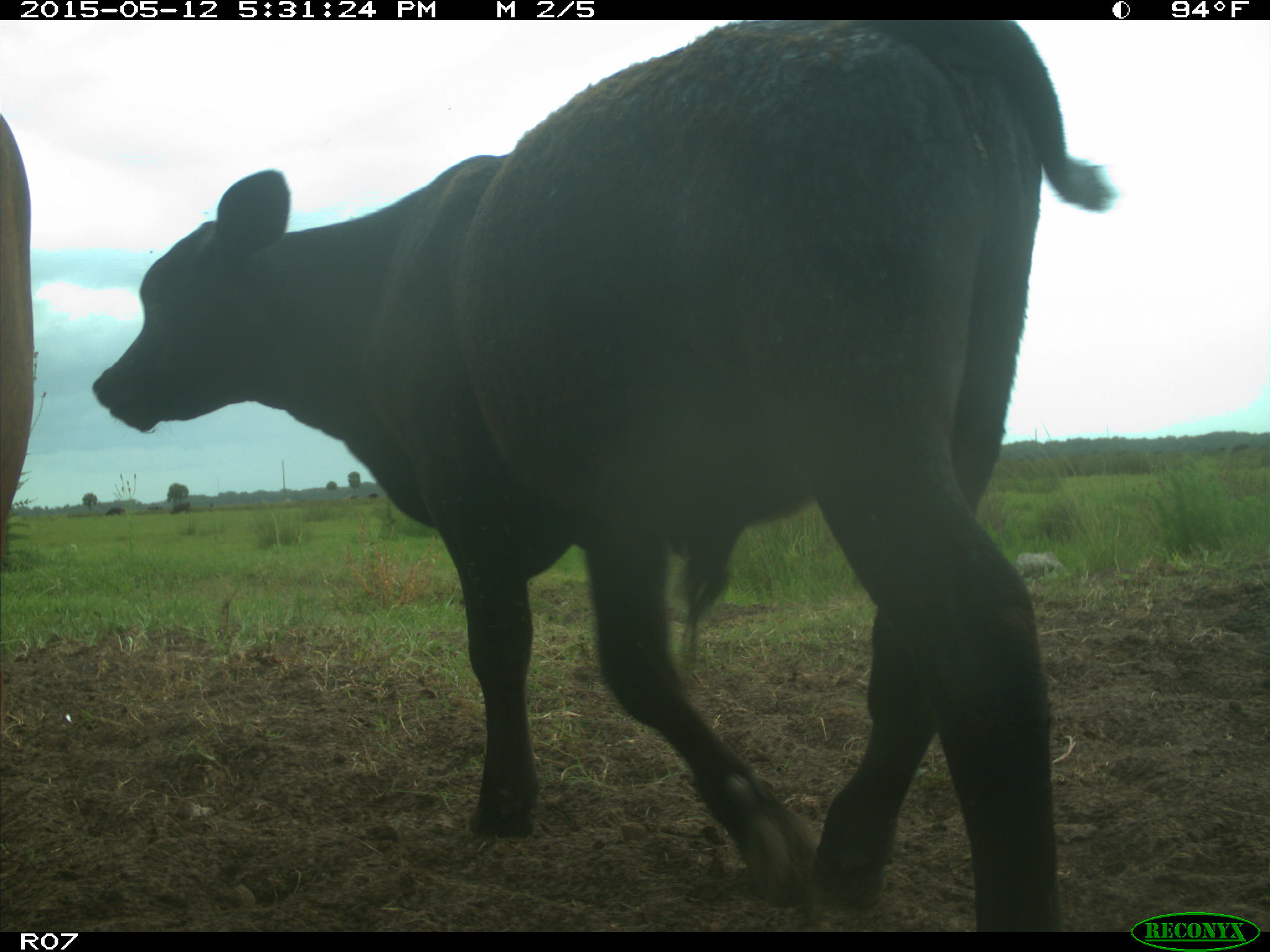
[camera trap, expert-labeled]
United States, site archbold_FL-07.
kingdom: Animalia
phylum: Chordata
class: Mammalia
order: Artiodactyla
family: Bovidae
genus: Bos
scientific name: Bos taurus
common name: domestic cow